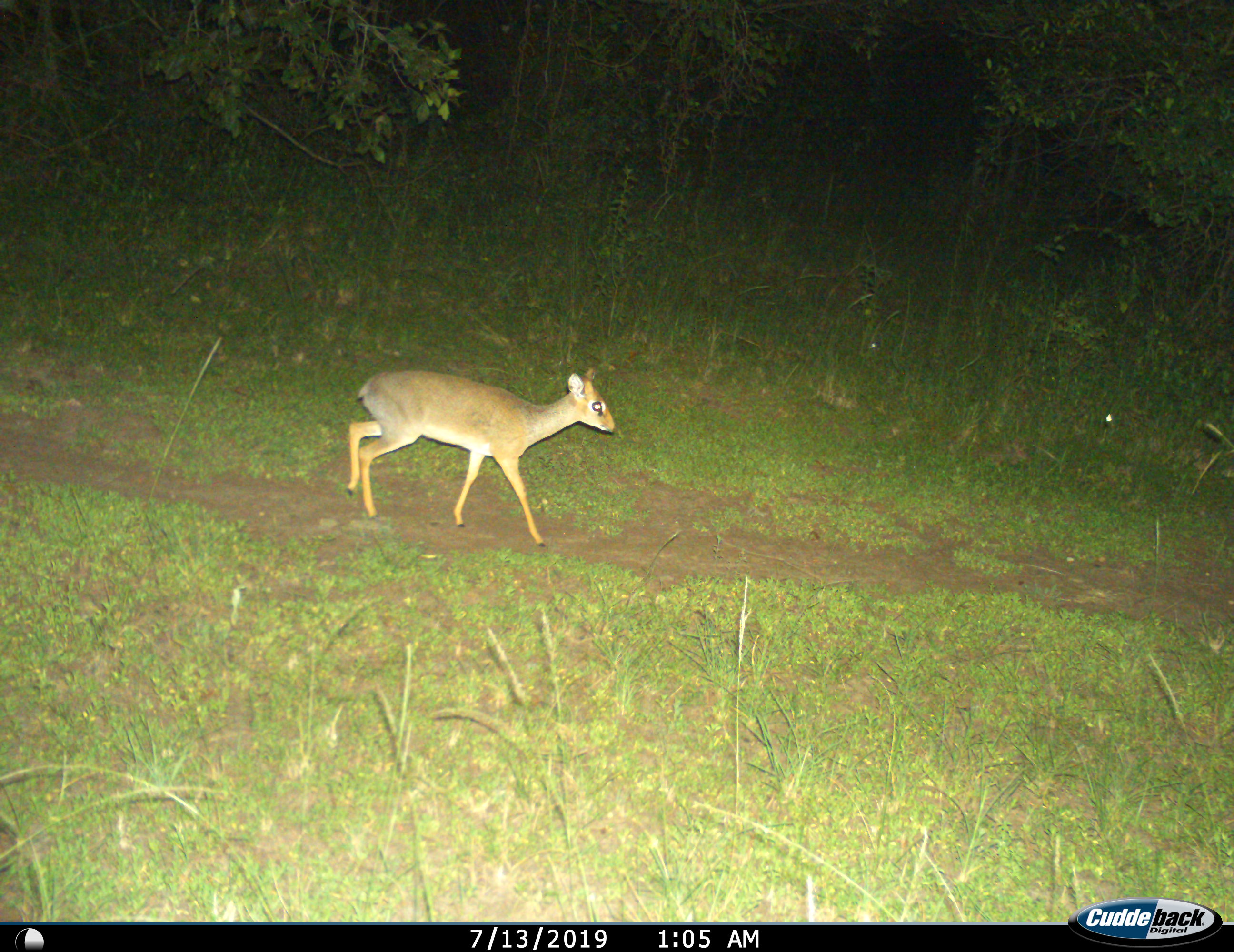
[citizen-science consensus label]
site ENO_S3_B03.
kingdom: Animalia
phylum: Chordata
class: Mammalia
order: Artiodactyla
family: Bovidae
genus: Madoqua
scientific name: Madoqua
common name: dik-dik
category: dikdik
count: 1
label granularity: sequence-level